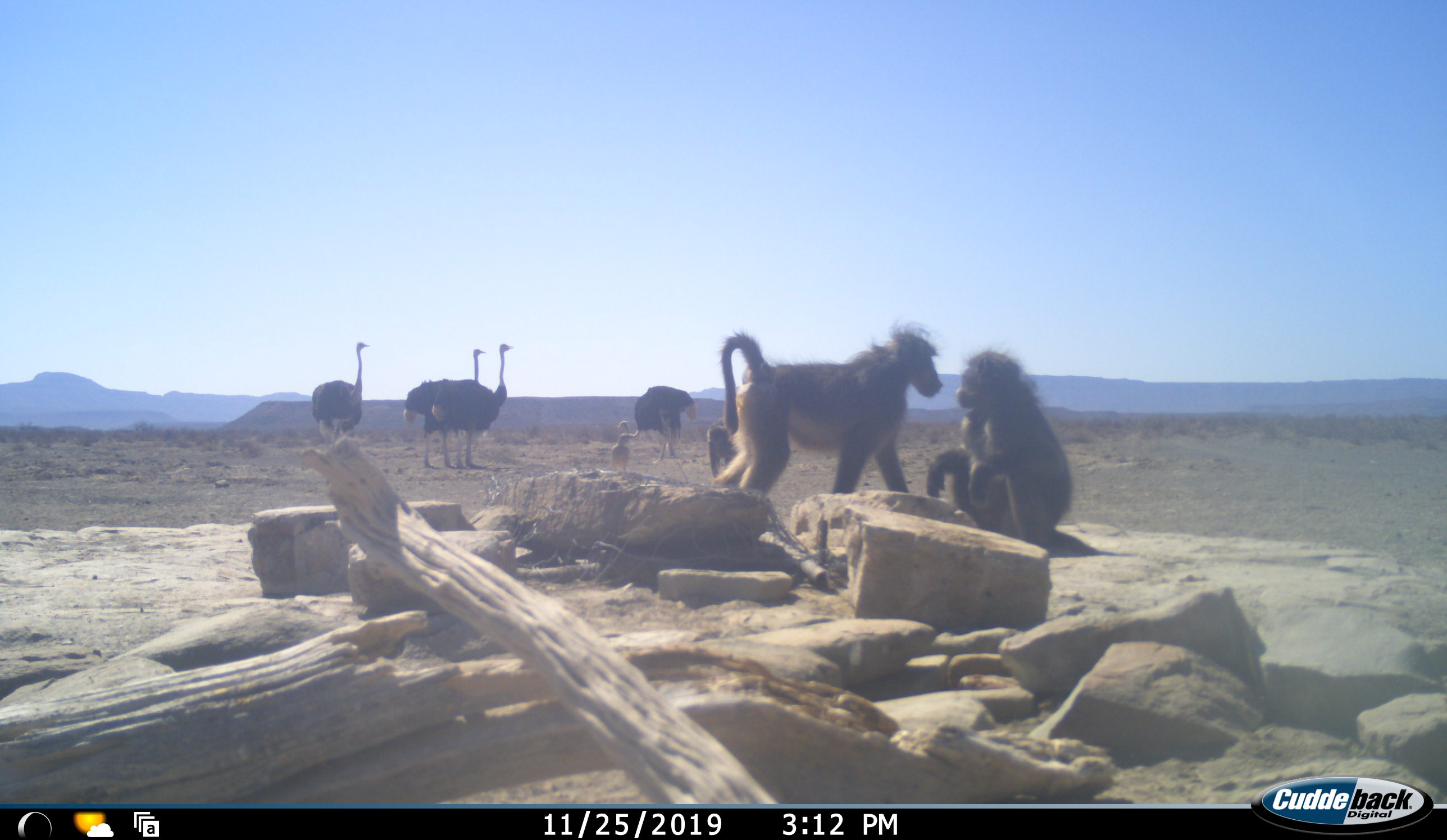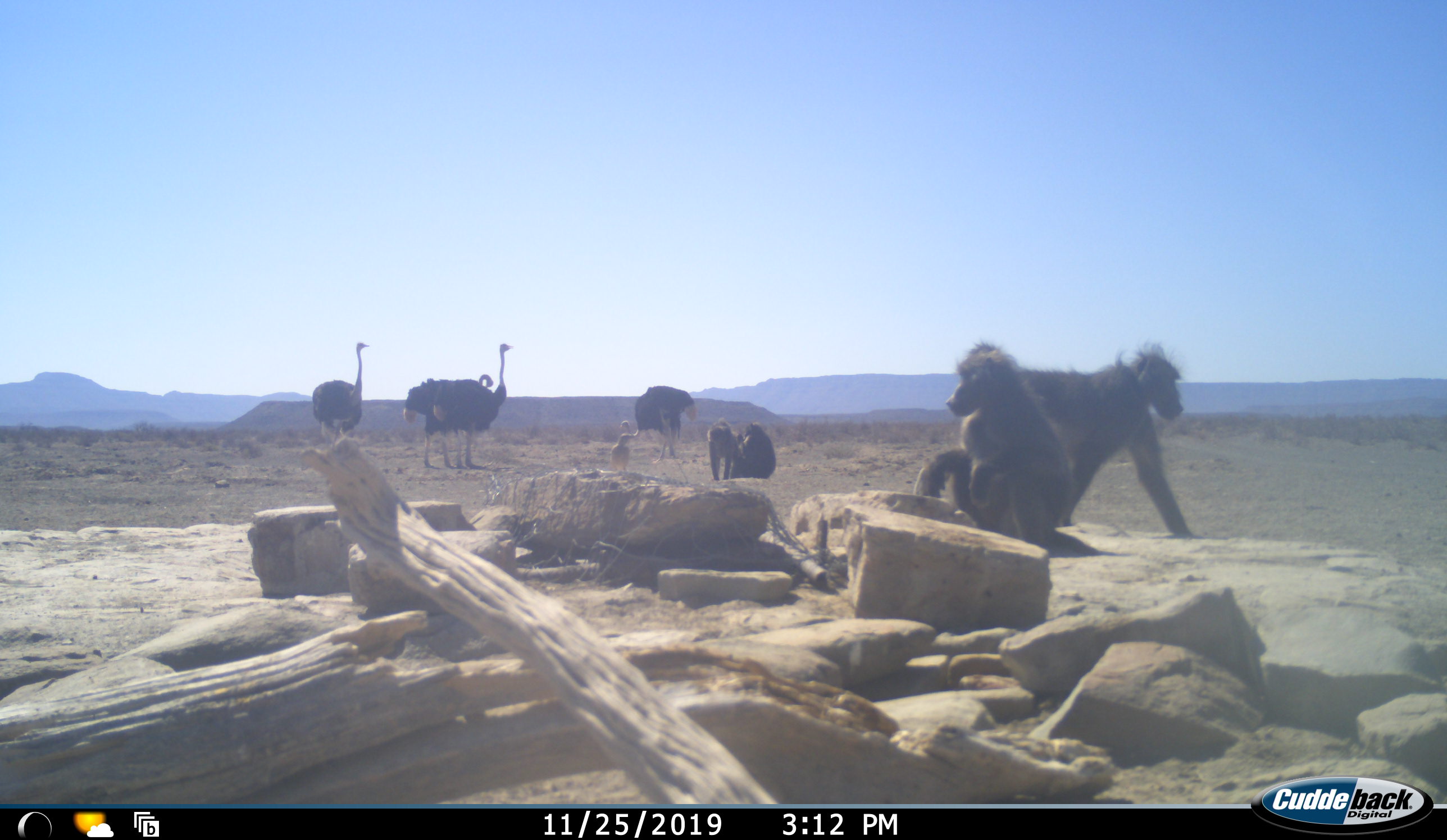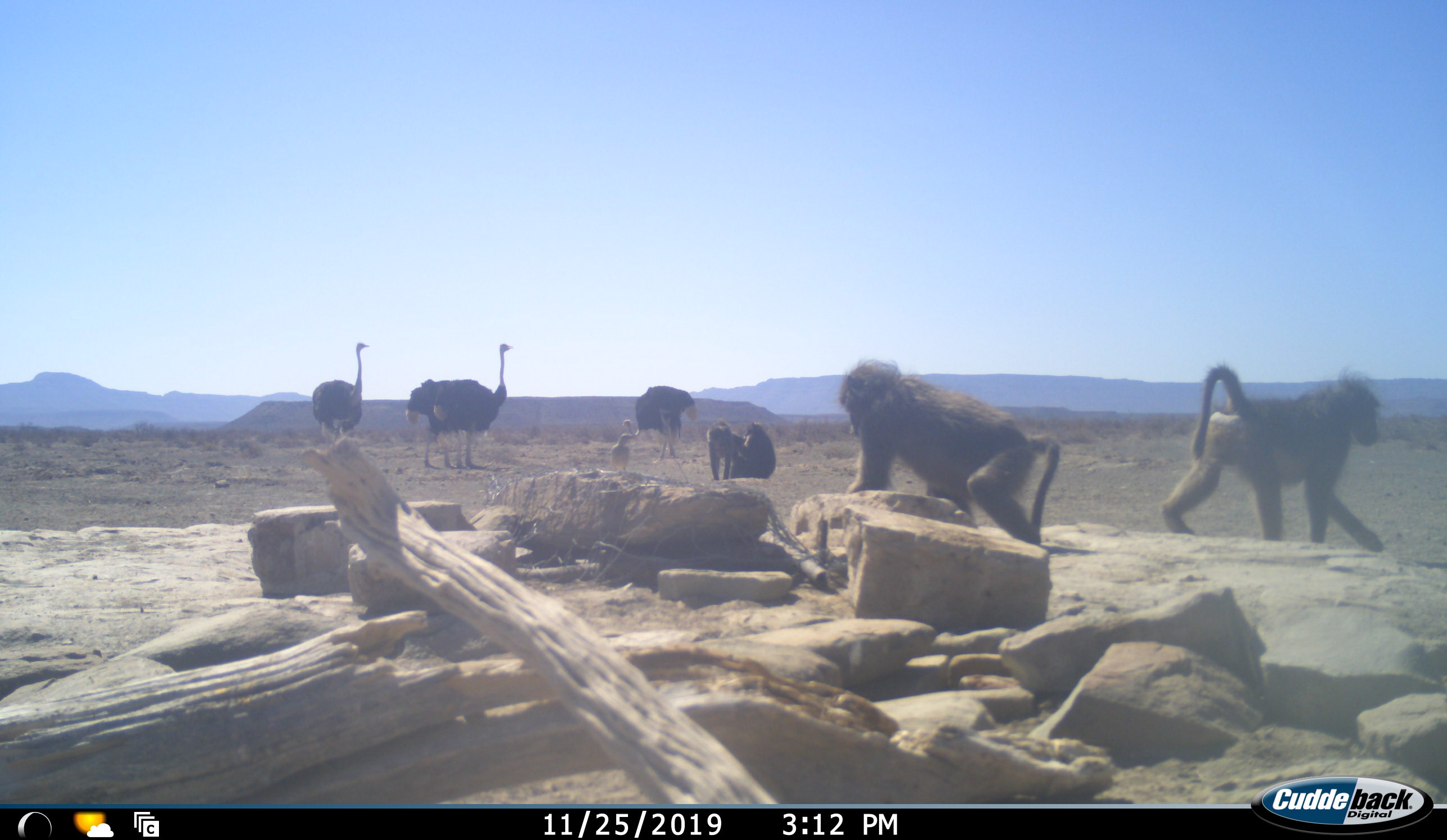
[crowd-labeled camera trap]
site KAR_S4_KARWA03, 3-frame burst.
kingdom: Animalia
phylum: Chordata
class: Mammalia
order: Primates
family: Cercopithecidae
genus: Papio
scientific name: Papio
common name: baboon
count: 4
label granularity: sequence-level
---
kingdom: Animalia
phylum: Chordata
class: Aves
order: Struthioniformes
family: Struthionidae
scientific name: Struthionidae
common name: ostrich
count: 4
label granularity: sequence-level